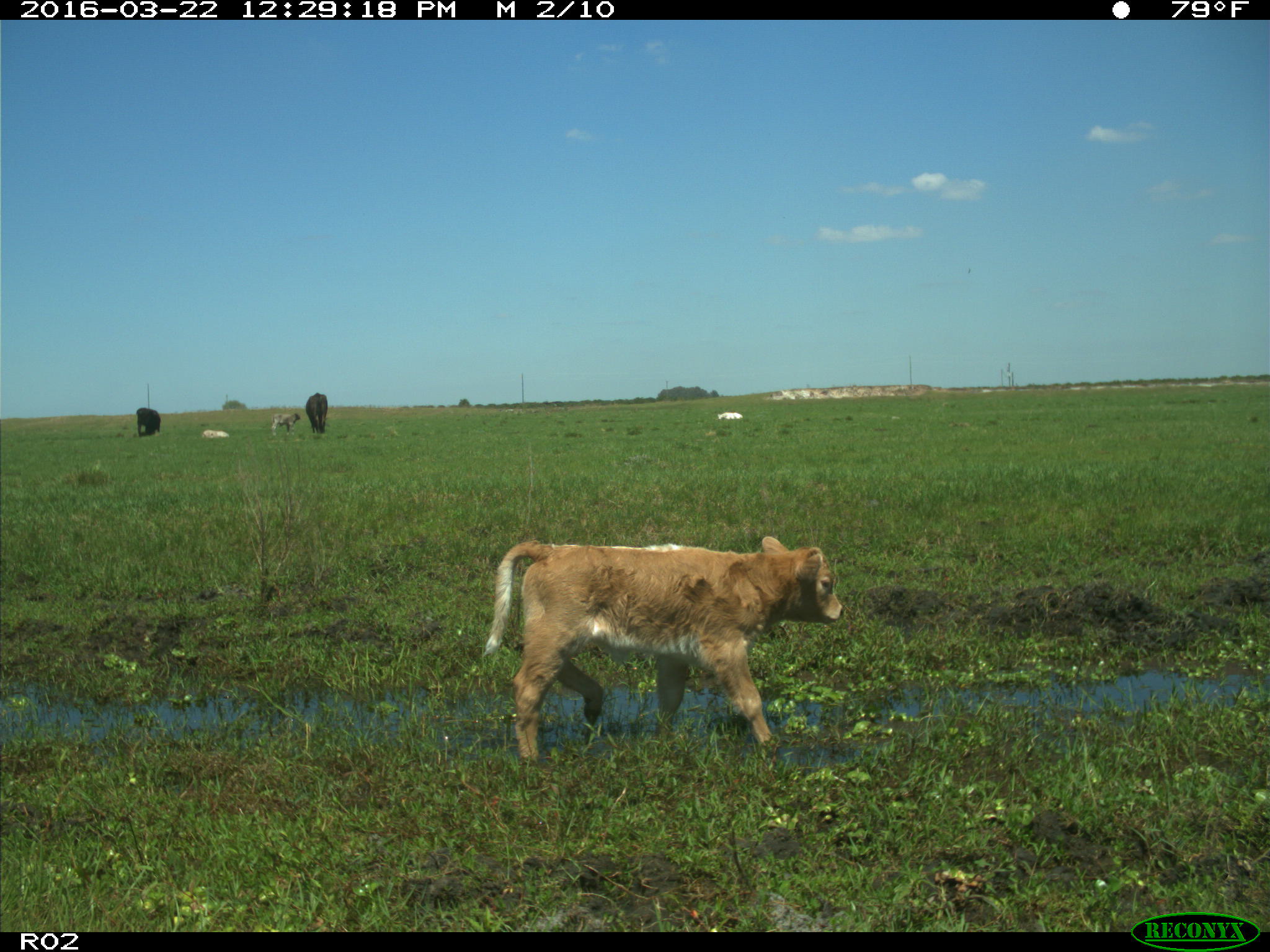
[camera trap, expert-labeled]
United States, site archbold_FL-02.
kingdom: Animalia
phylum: Chordata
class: Mammalia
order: Artiodactyla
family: Bovidae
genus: Bos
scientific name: Bos taurus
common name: domestic cow